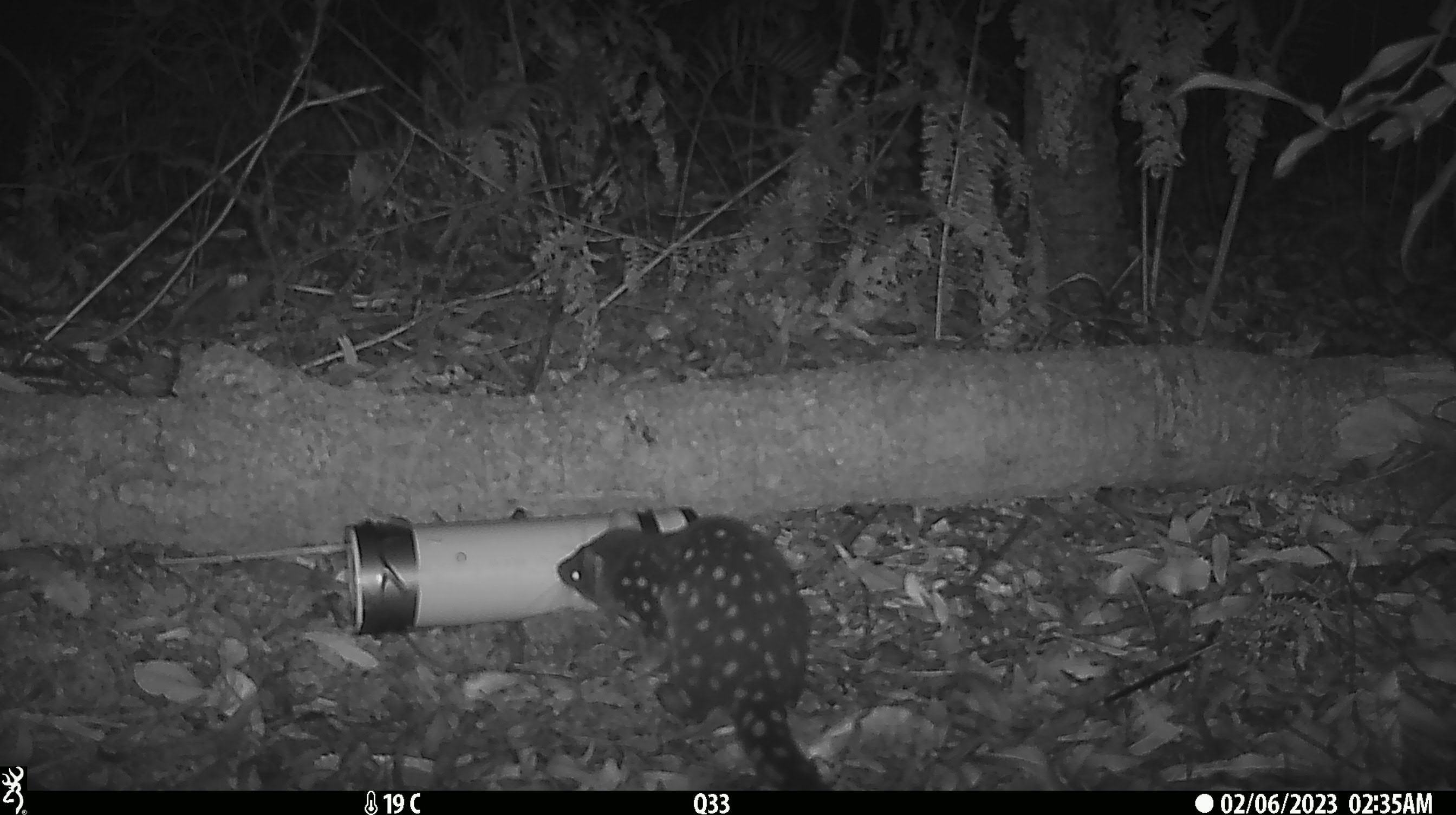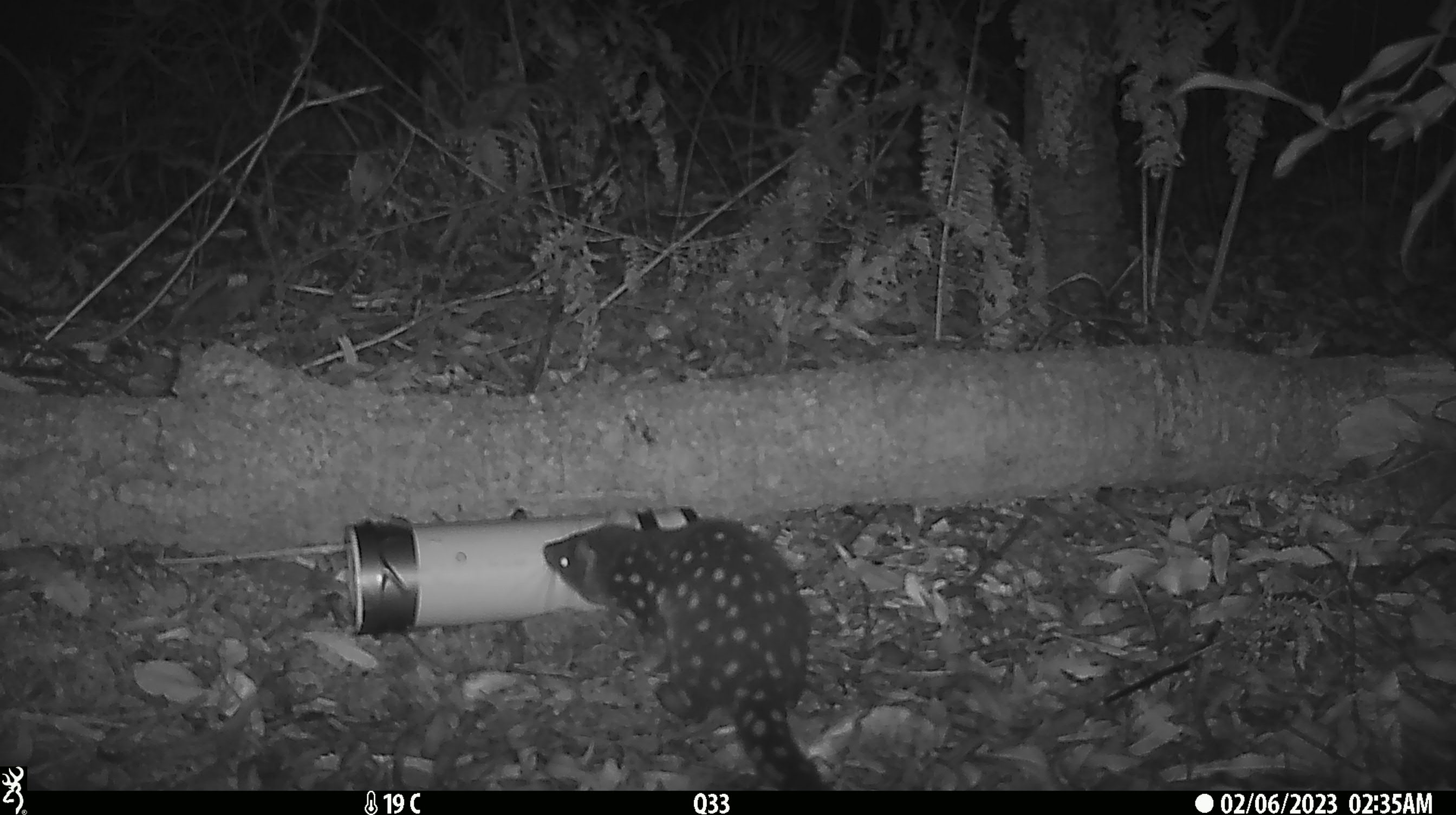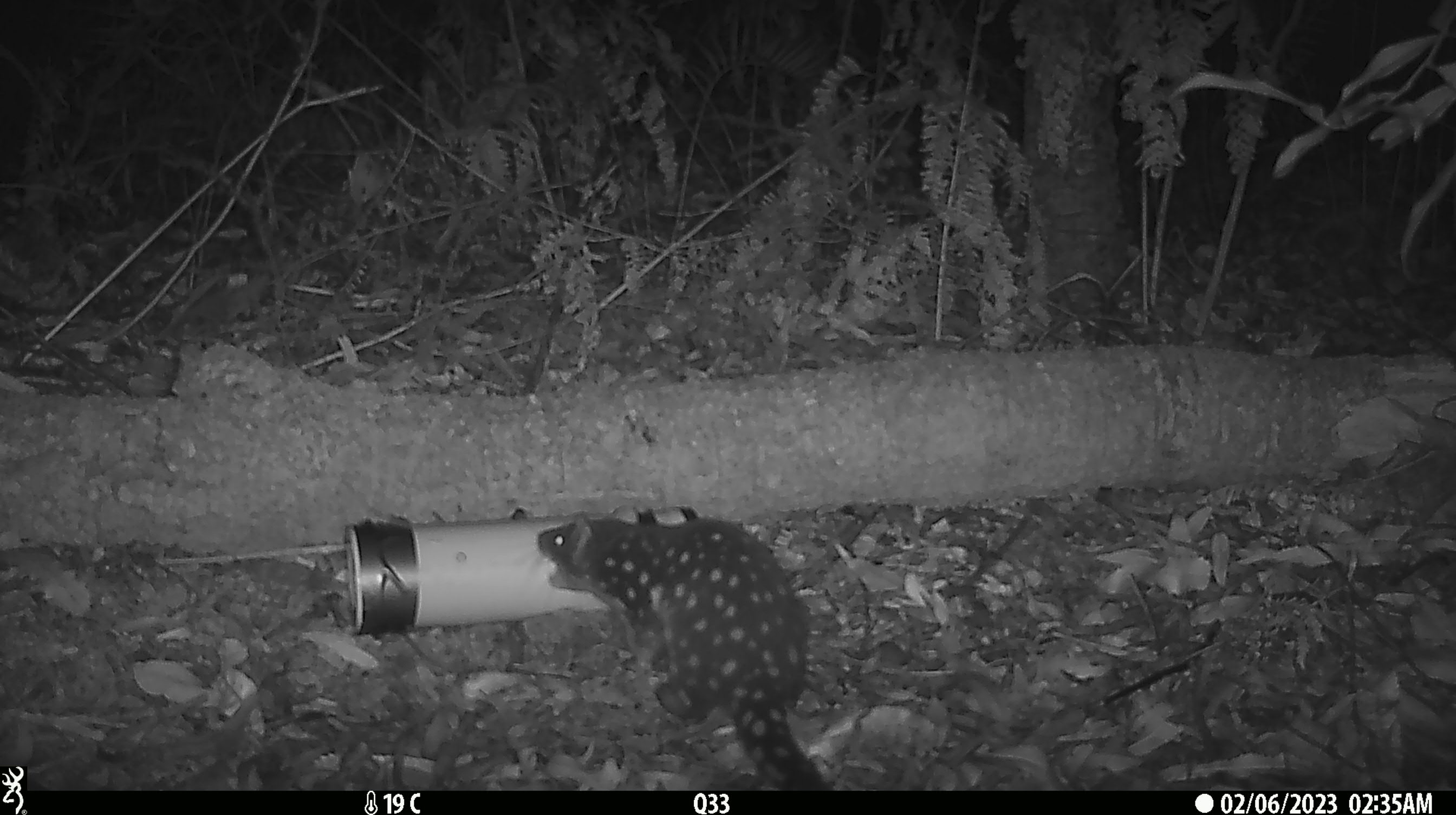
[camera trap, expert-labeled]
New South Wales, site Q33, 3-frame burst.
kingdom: Animalia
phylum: Chordata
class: Mammalia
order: Dasyuromorphia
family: Dasyuridae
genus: Dasyurus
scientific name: Dasyurus maculatus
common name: spotted-tailed quoll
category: quoll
Quoll (spotted-tailed quoll) (Dasyurus maculatus).